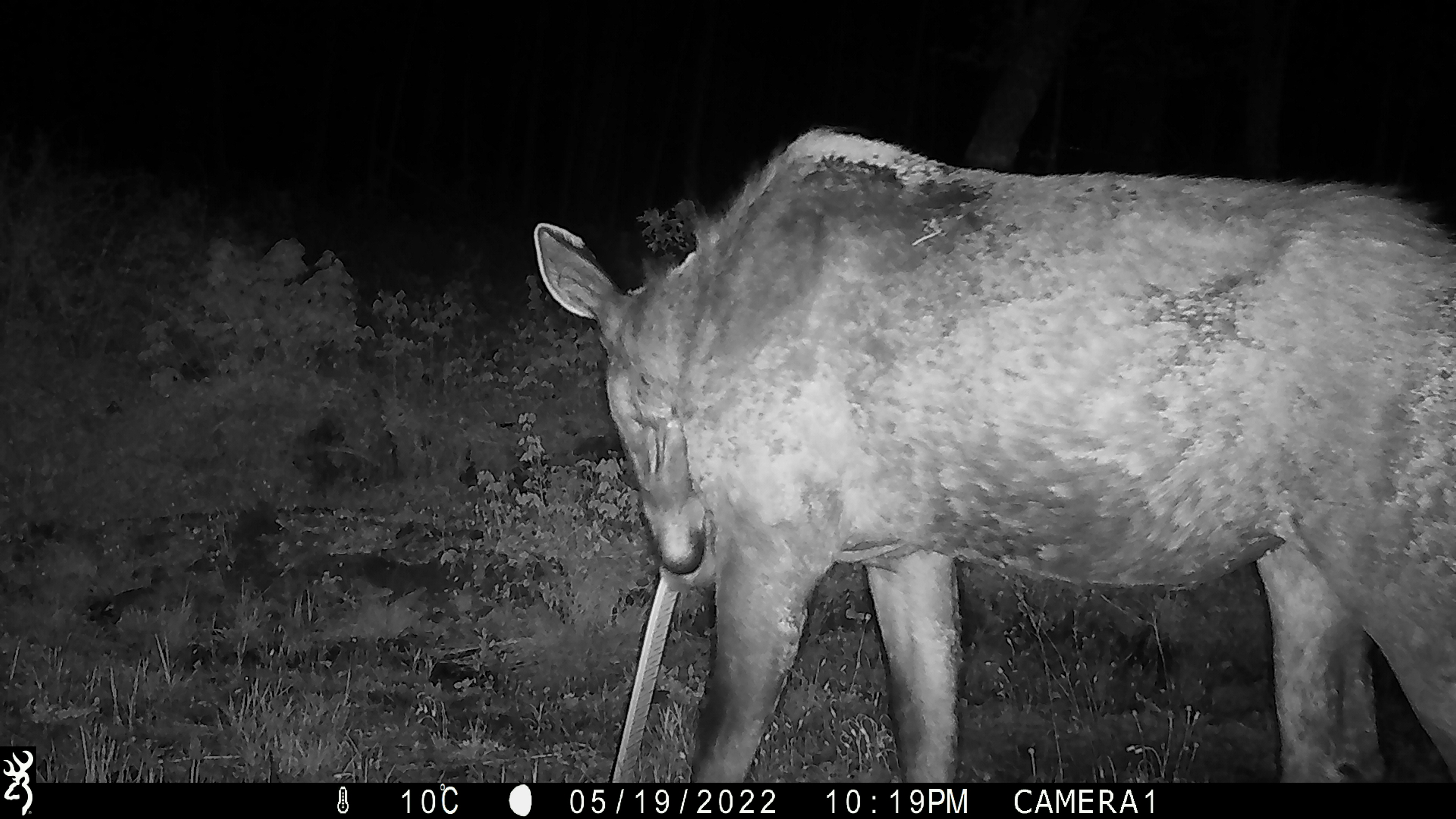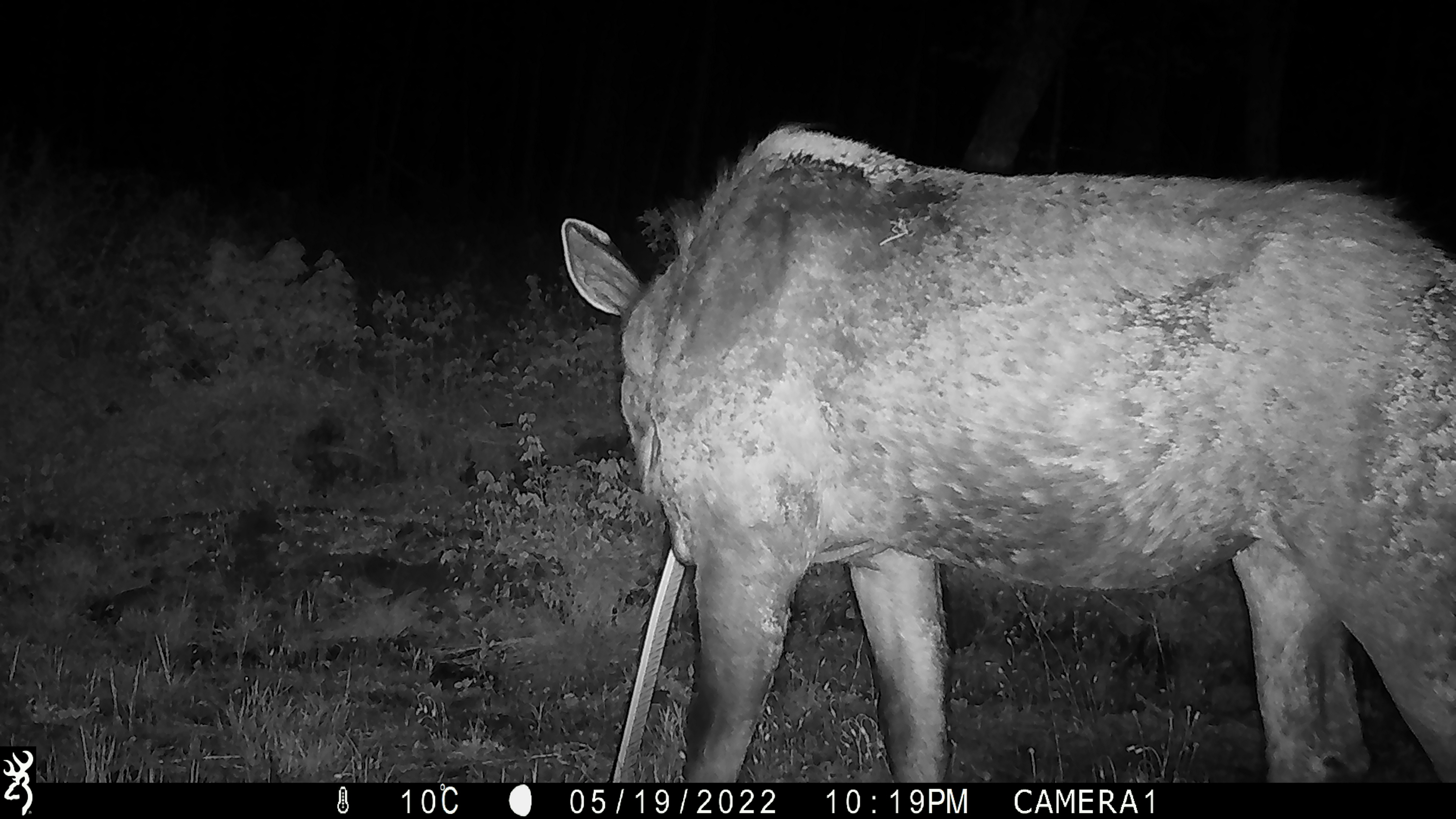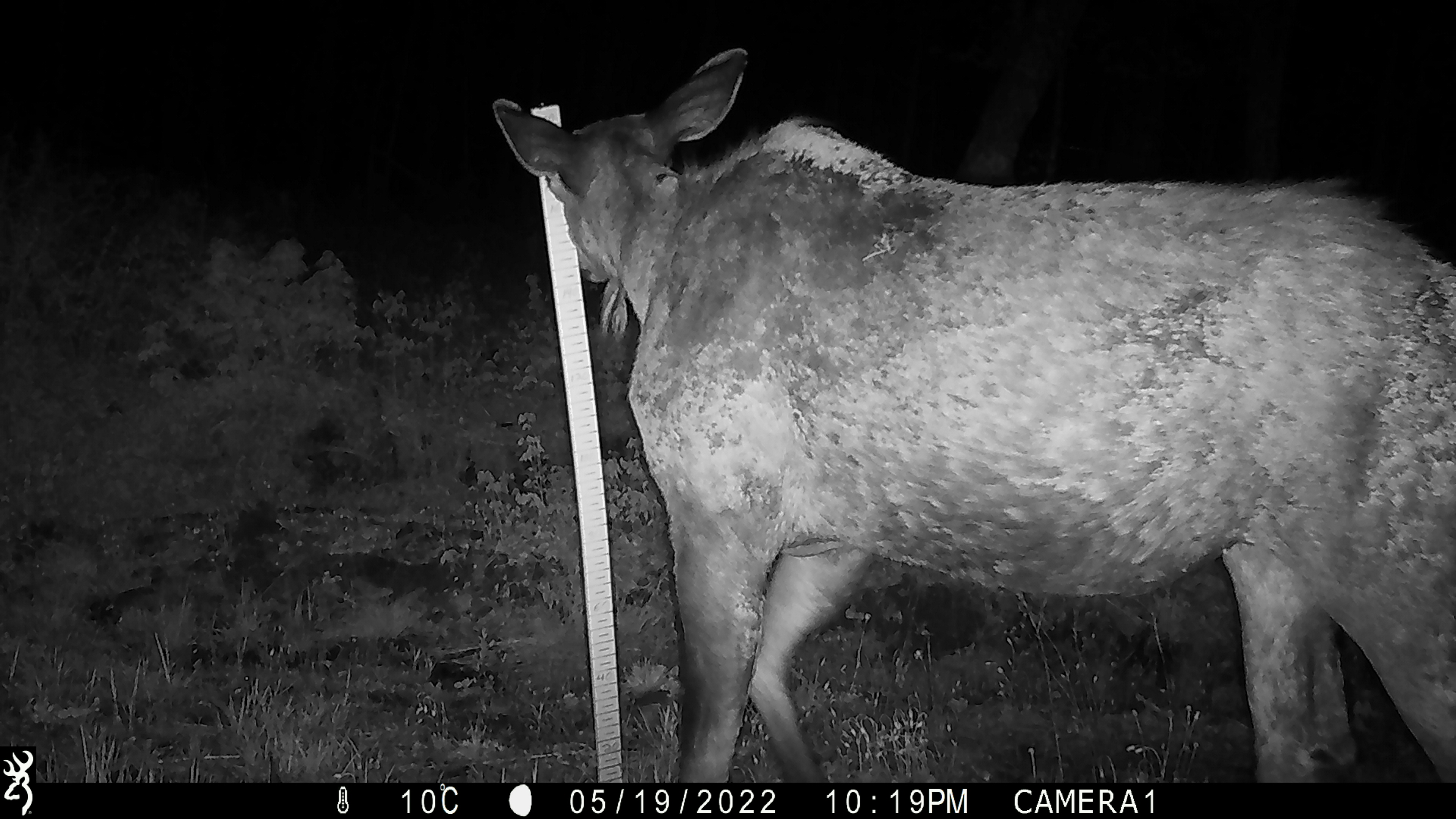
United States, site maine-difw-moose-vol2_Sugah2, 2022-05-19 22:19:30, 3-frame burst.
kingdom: Animalia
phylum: Chordata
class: Mammalia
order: Artiodactyla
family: Cervidae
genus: Alces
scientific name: Alces alces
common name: moose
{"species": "moose (Alces alces)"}